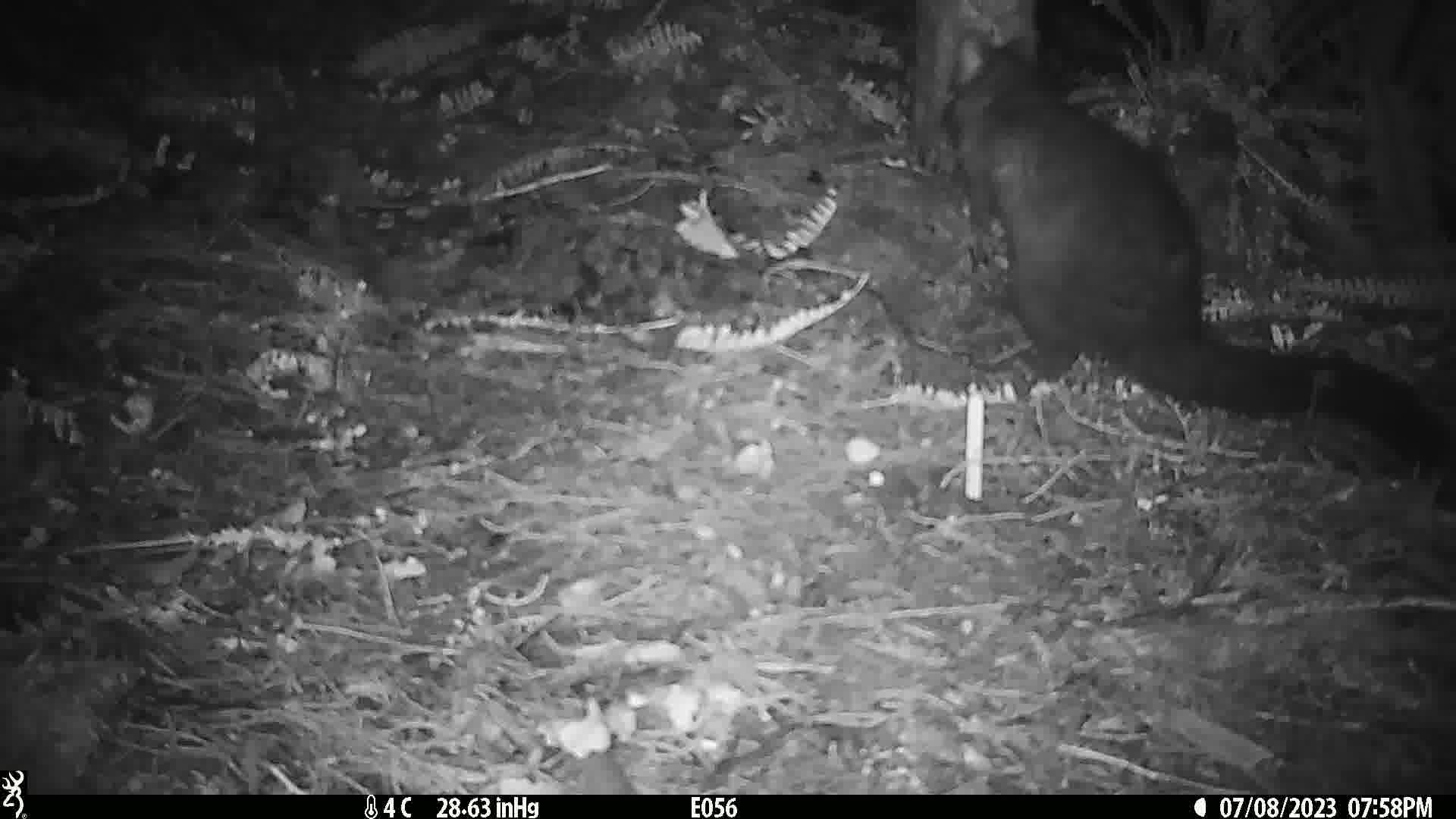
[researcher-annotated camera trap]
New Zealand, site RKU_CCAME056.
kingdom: Animalia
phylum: Chordata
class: Mammalia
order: Diprotodontia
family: Phalangeridae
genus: Trichosurus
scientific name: Trichosurus vulpecula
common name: common brushtail possum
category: possum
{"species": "possum (common brushtail possum) (Trichosurus vulpecula)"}